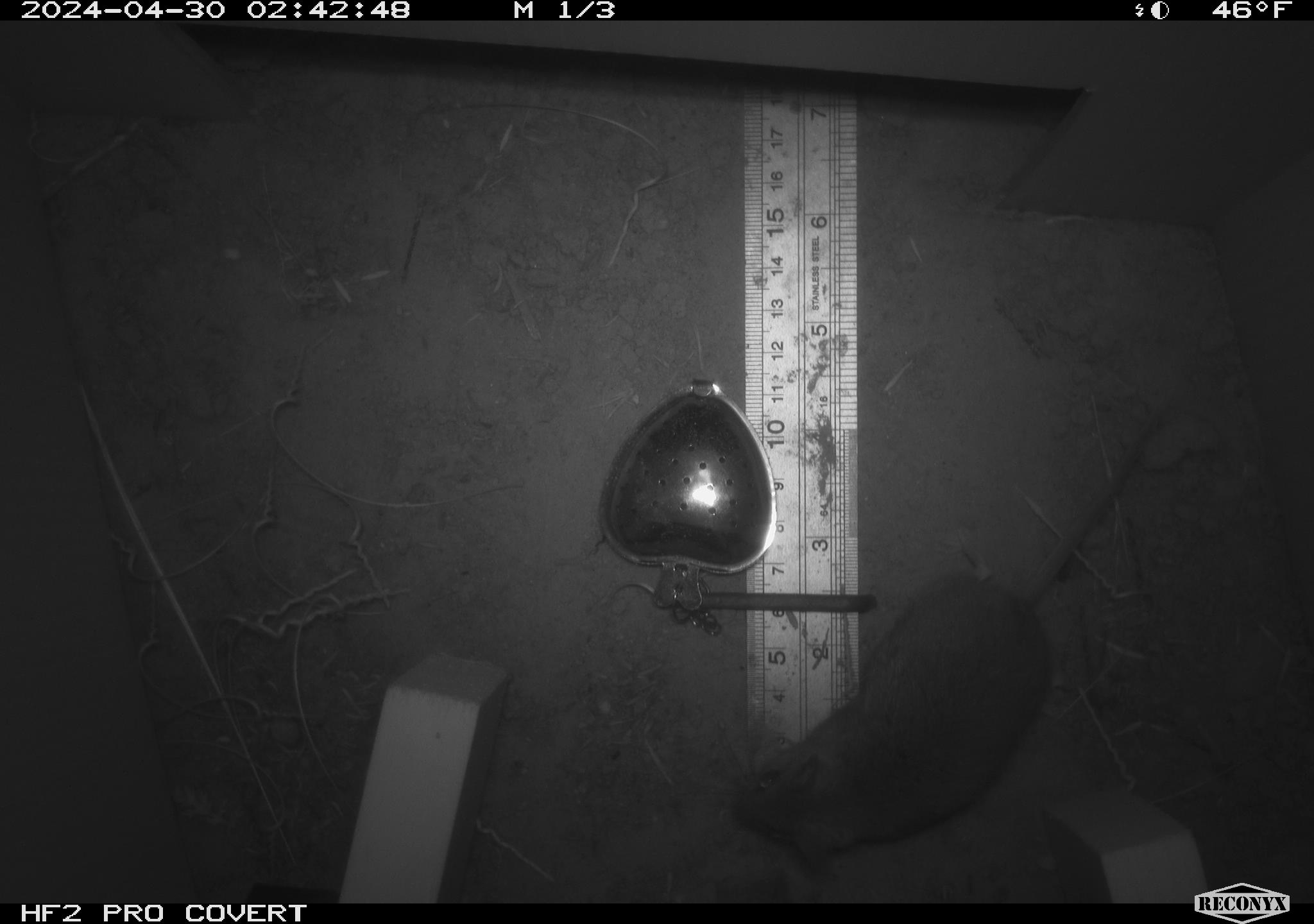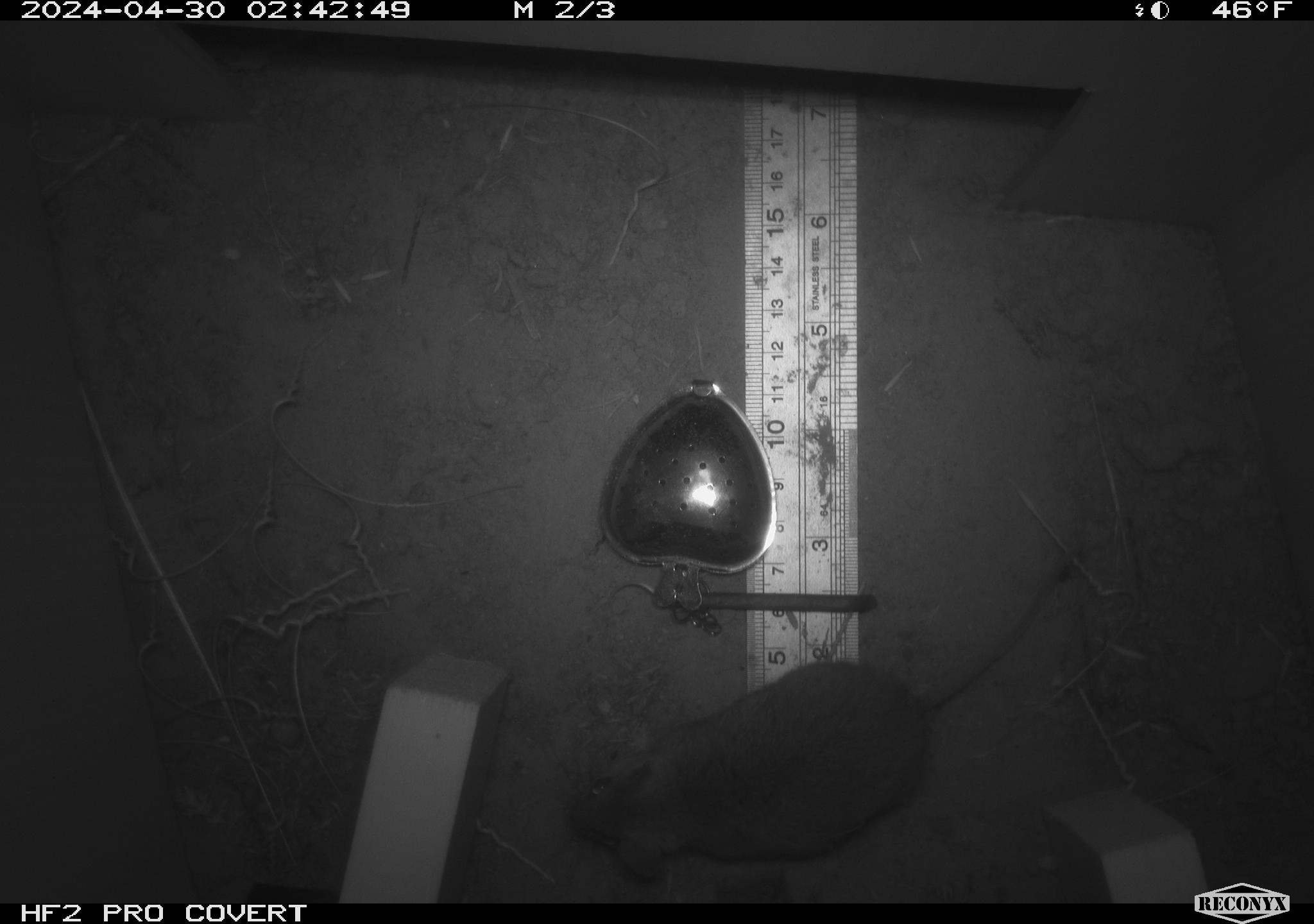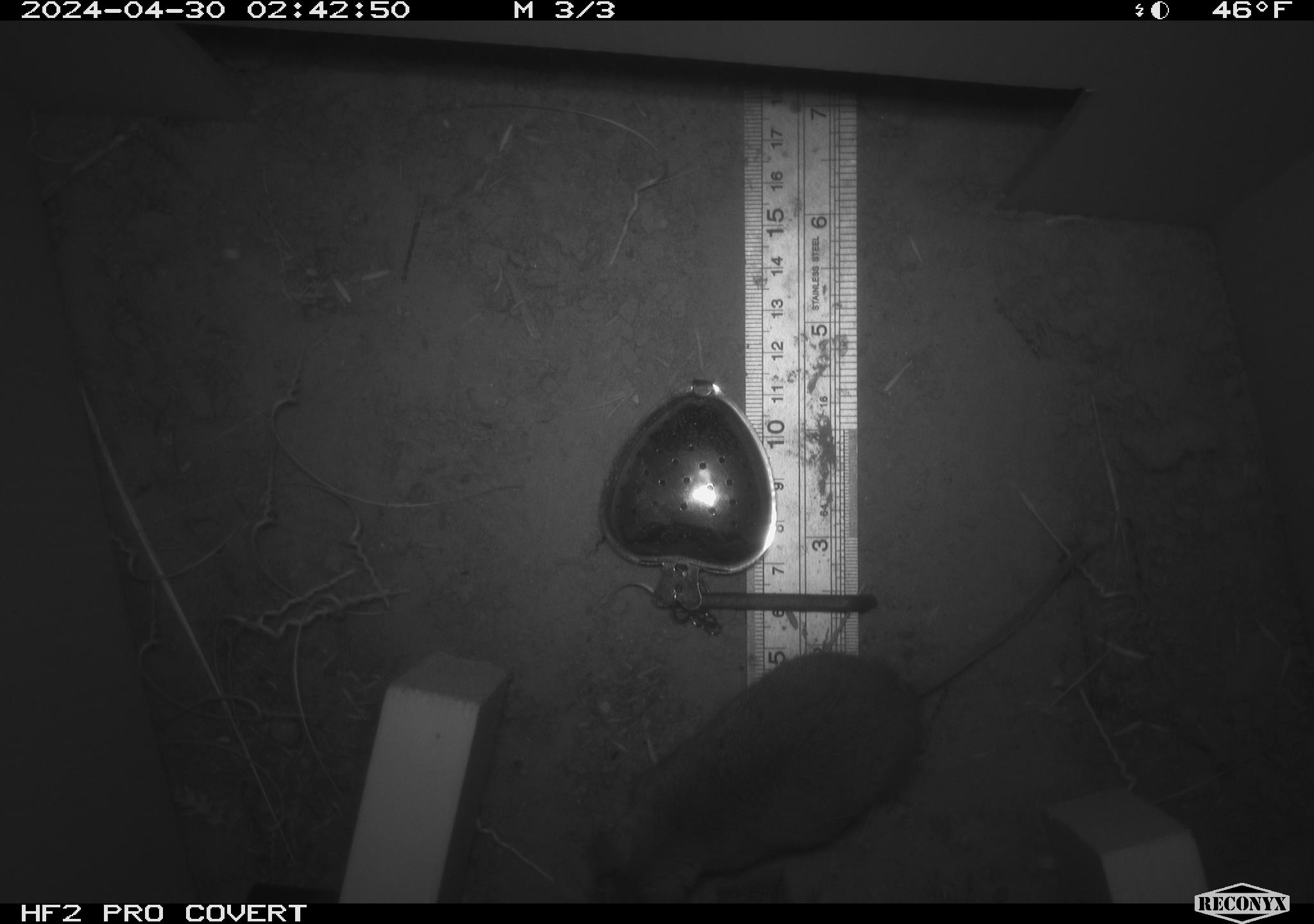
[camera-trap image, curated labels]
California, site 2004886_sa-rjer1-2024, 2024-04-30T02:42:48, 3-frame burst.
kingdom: Animalia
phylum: Chordata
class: Mammalia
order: Rodentia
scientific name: Rodentia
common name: mouse species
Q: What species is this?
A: Mouse species (Rodentia).